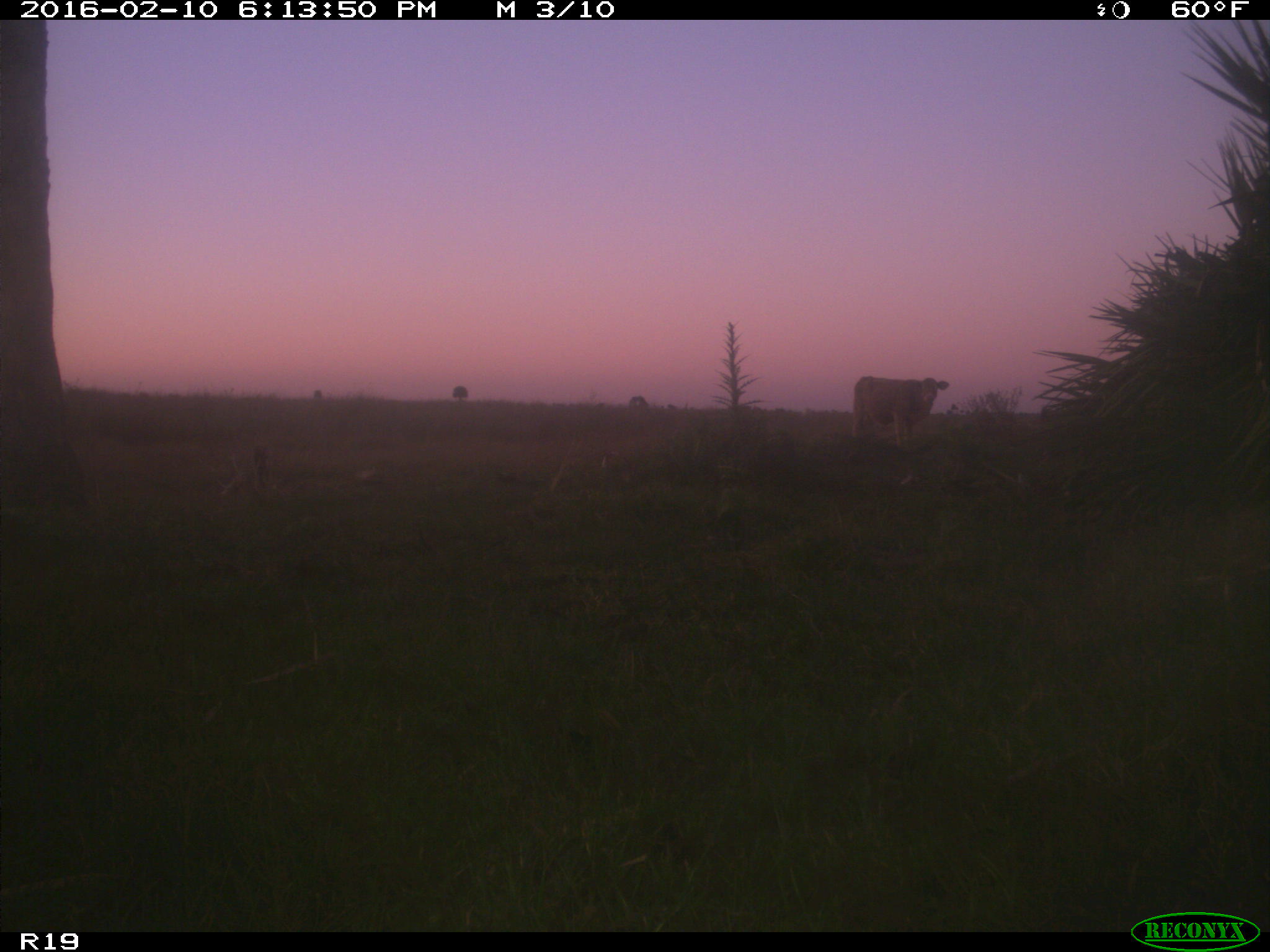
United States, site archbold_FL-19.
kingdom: Animalia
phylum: Chordata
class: Mammalia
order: Artiodactyla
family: Bovidae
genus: Bos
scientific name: Bos taurus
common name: domestic cow